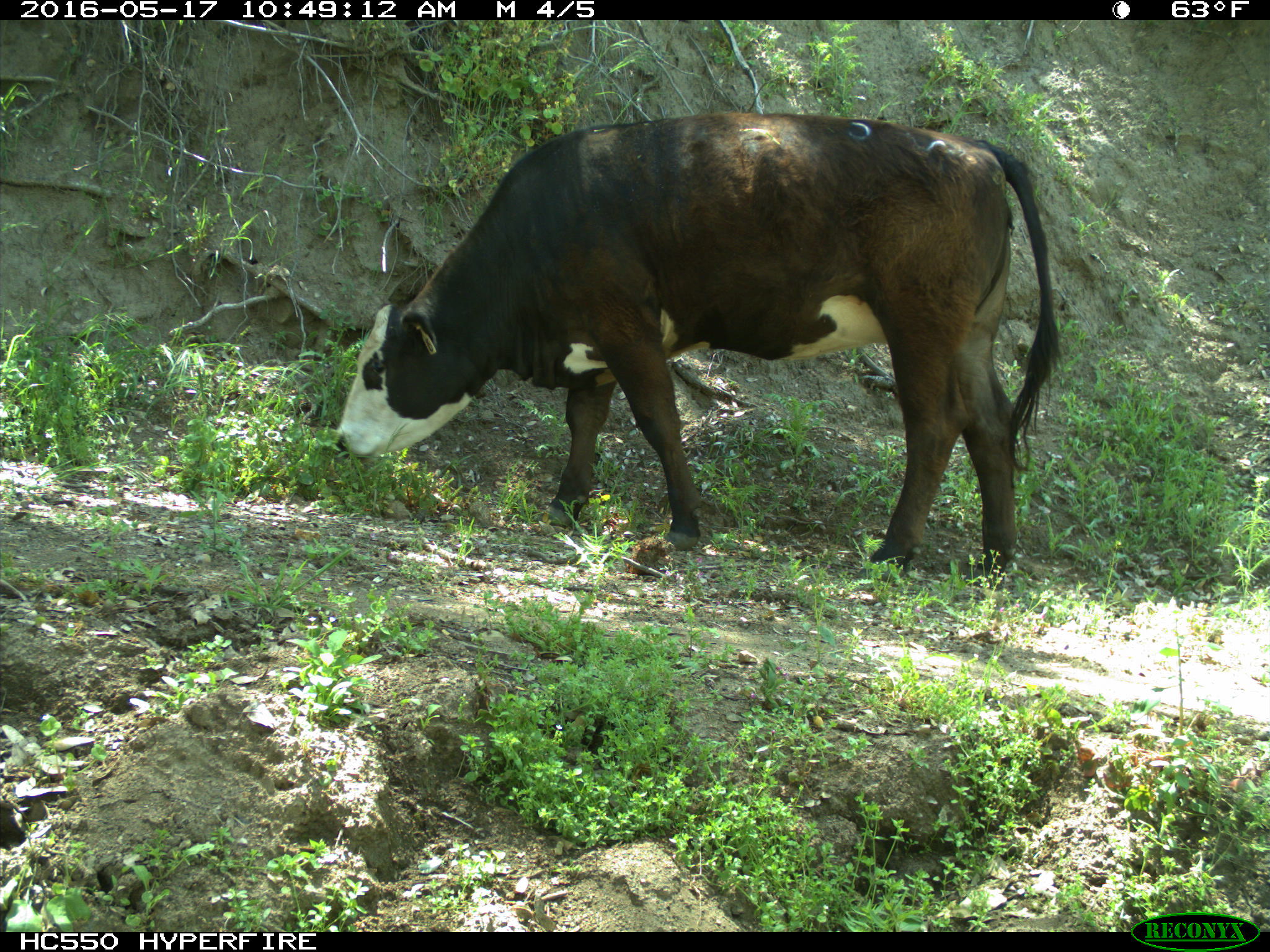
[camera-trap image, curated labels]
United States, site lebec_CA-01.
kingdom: Animalia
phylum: Chordata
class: Mammalia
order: Artiodactyla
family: Bovidae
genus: Bos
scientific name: Bos taurus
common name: domestic cow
Bos taurus (domestic cow).